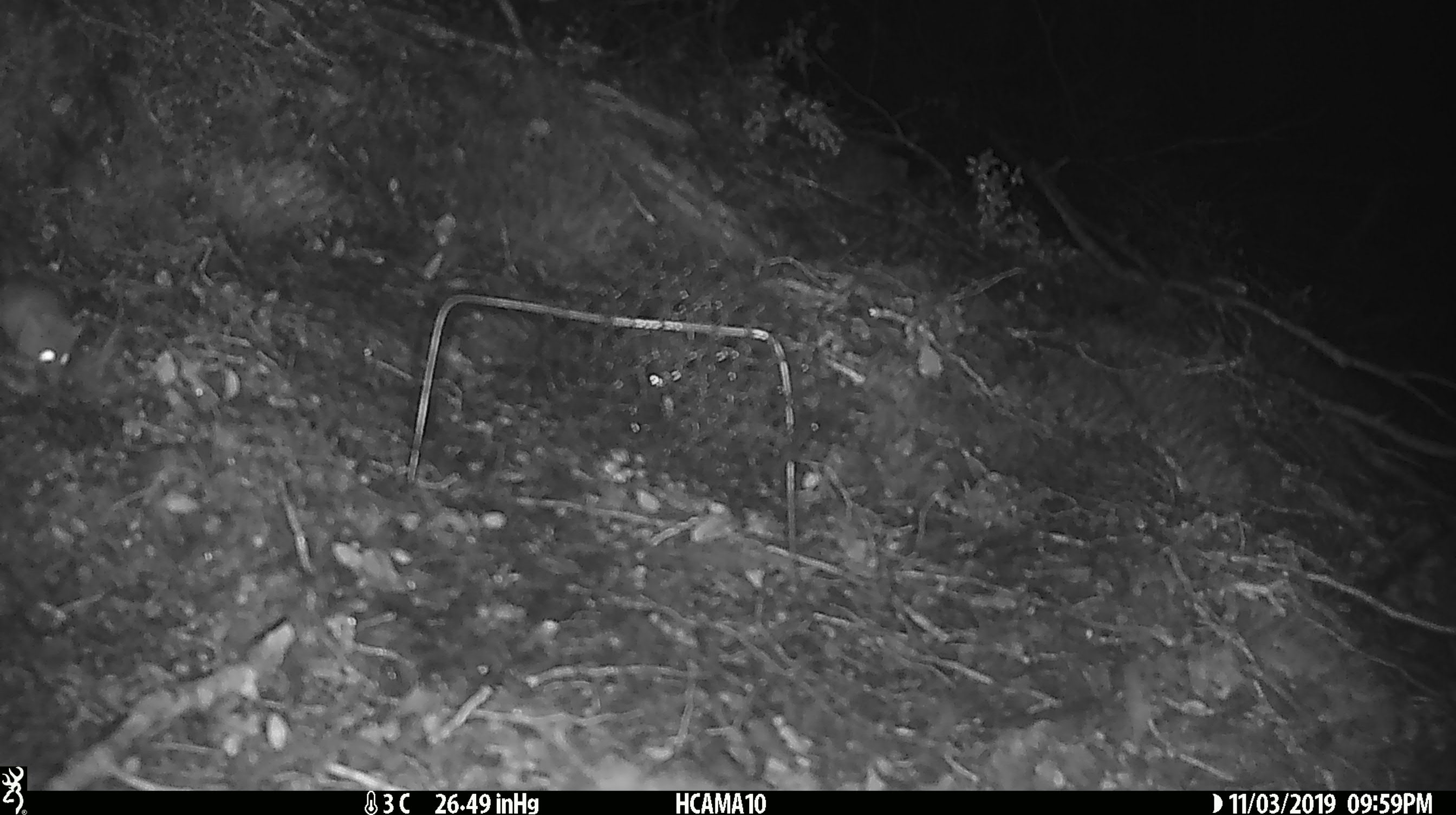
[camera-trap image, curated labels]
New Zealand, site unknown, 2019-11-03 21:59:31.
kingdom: Animalia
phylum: Chordata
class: Mammalia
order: Rodentia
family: Muridae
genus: Mus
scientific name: Mus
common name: mouse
Mouse (Mus).